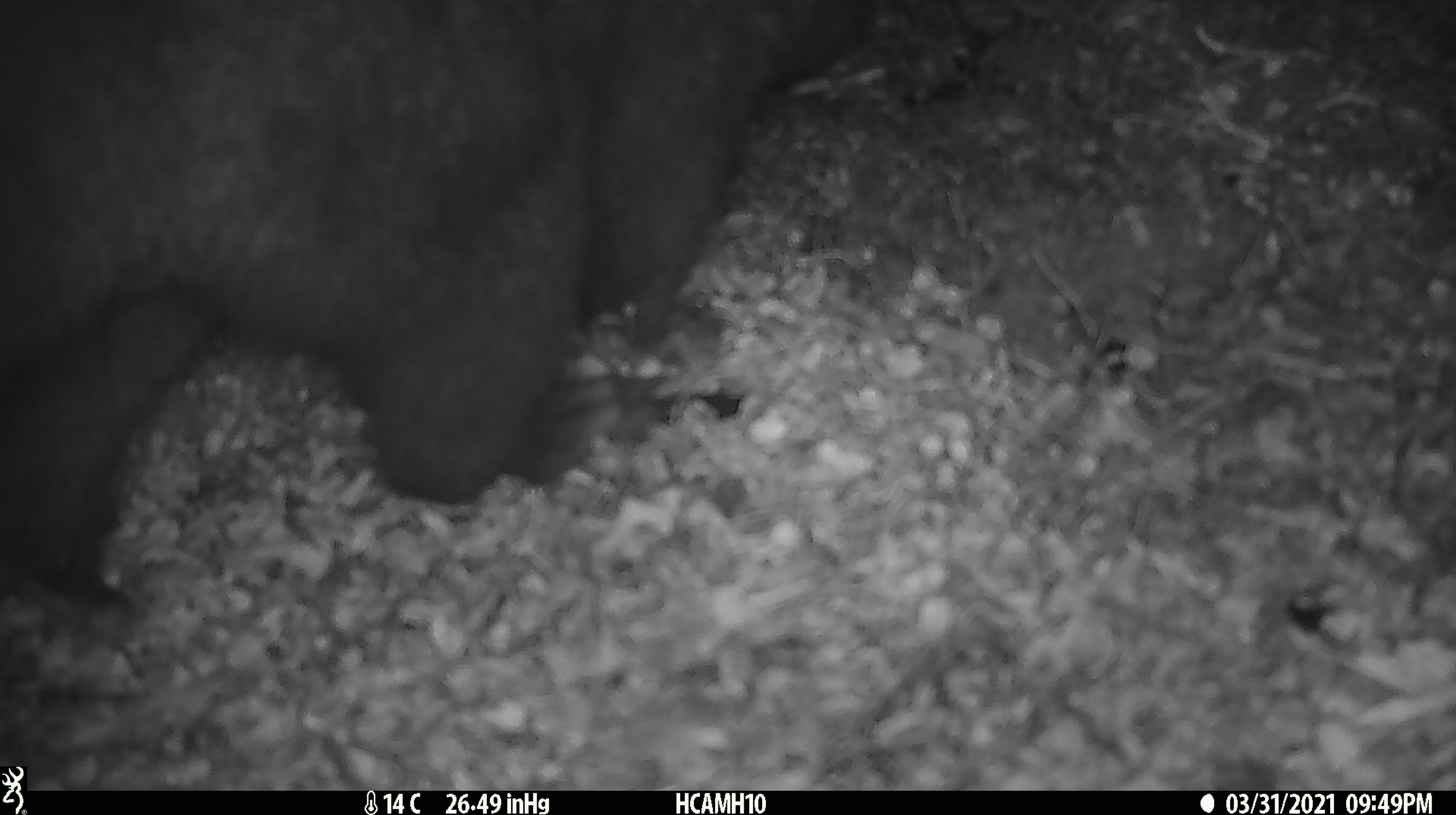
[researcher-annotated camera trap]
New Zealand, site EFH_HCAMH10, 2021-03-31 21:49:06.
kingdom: Animalia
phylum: Chordata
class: Mammalia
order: Diprotodontia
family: Phalangeridae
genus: Trichosurus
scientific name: Trichosurus vulpecula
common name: common brushtail possum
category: possum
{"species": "possum (common brushtail possum) (Trichosurus vulpecula)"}